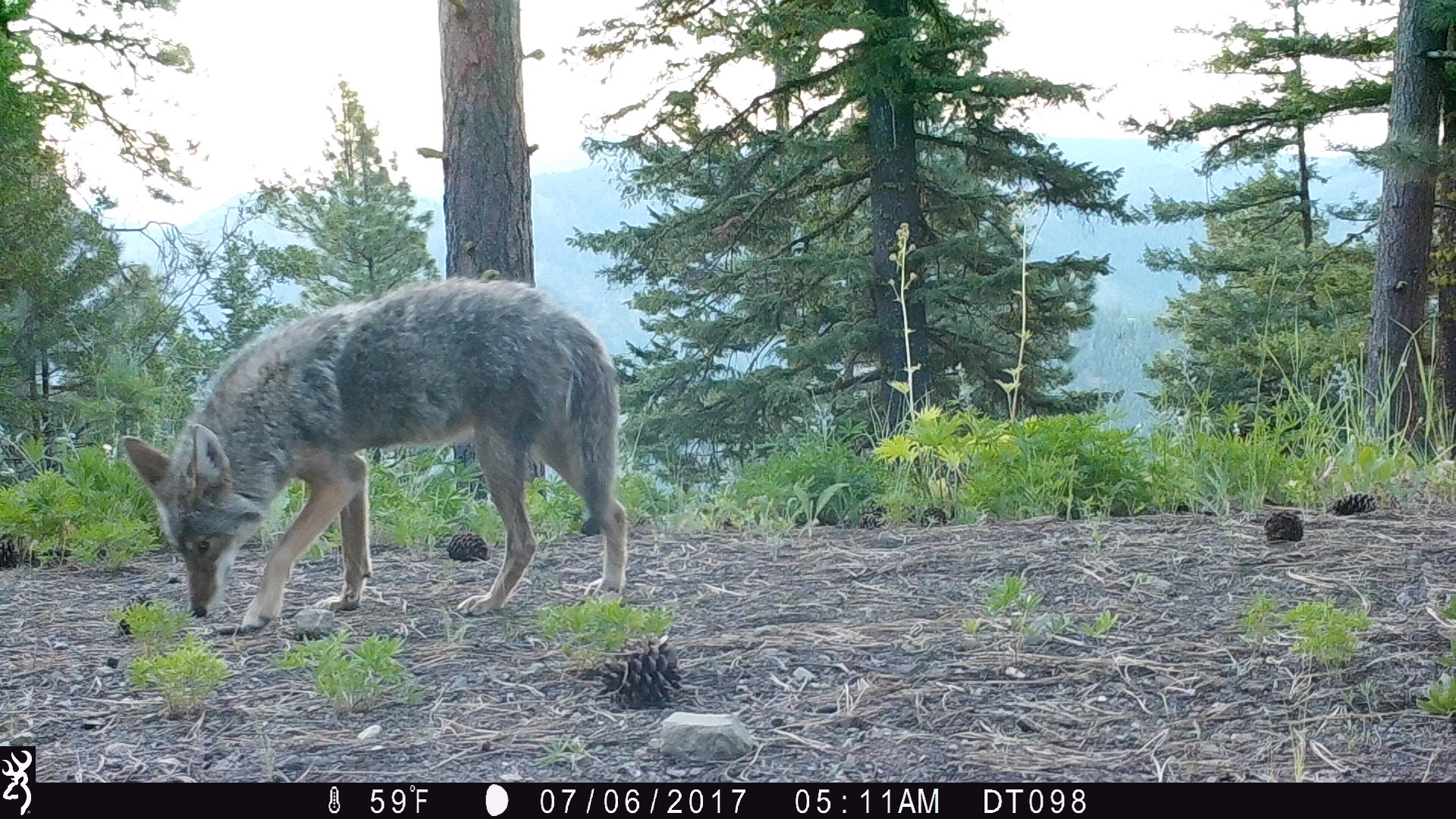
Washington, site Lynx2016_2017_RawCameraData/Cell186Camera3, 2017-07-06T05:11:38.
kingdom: Animalia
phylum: Chordata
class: Mammalia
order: Carnivora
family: Canidae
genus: Canis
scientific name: Canis latrans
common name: coyote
Canis latrans (coyote). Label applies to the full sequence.